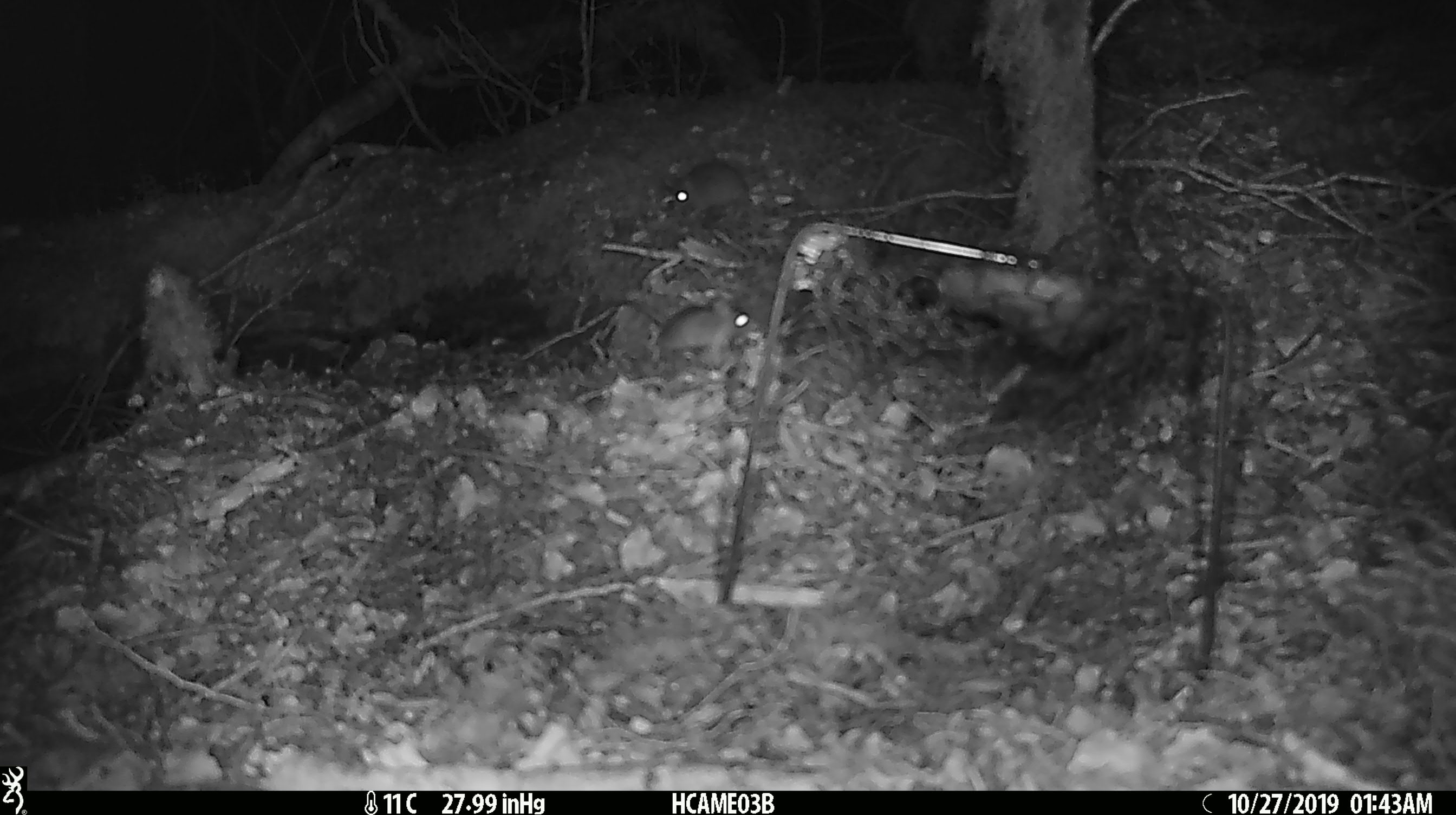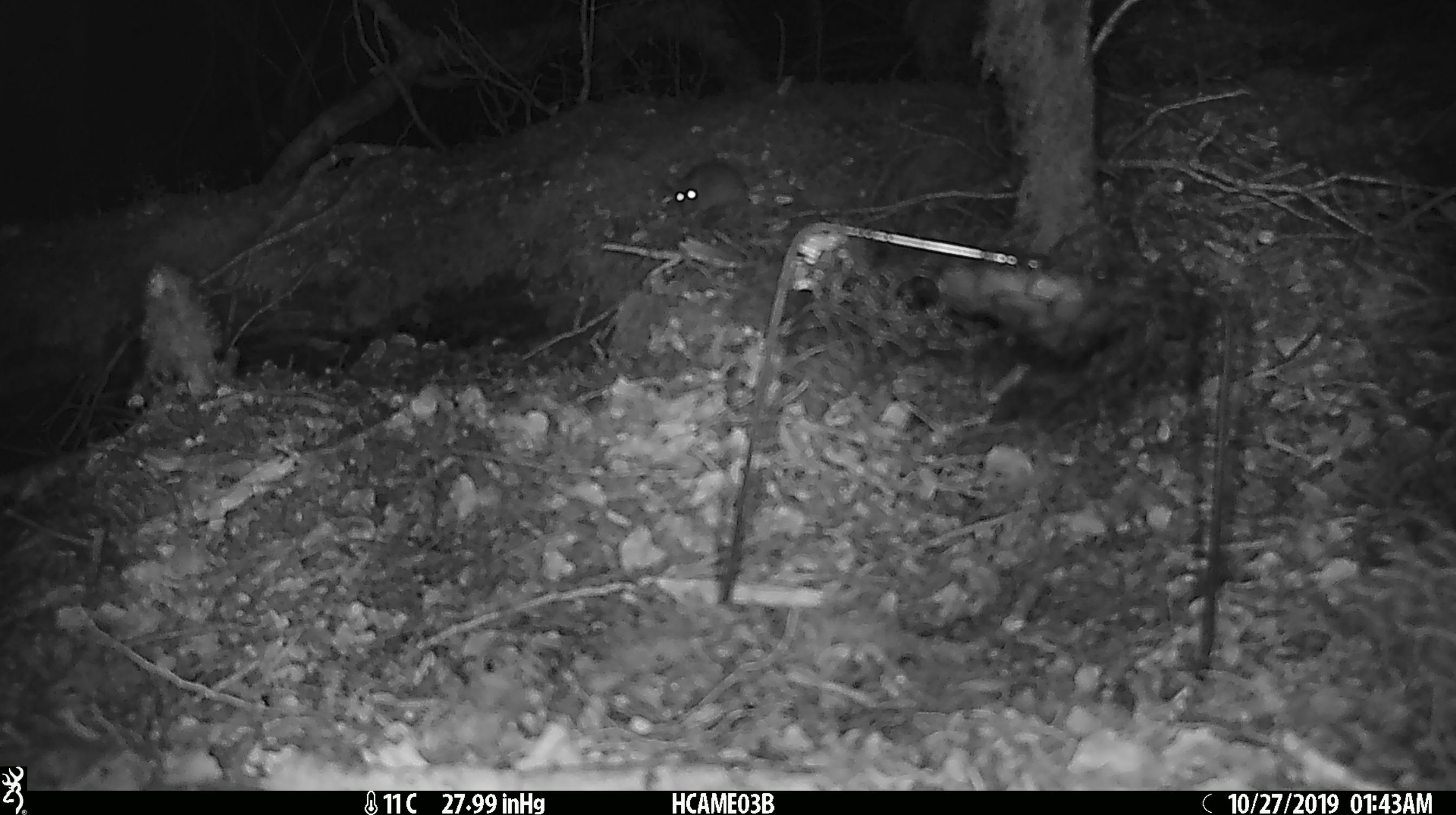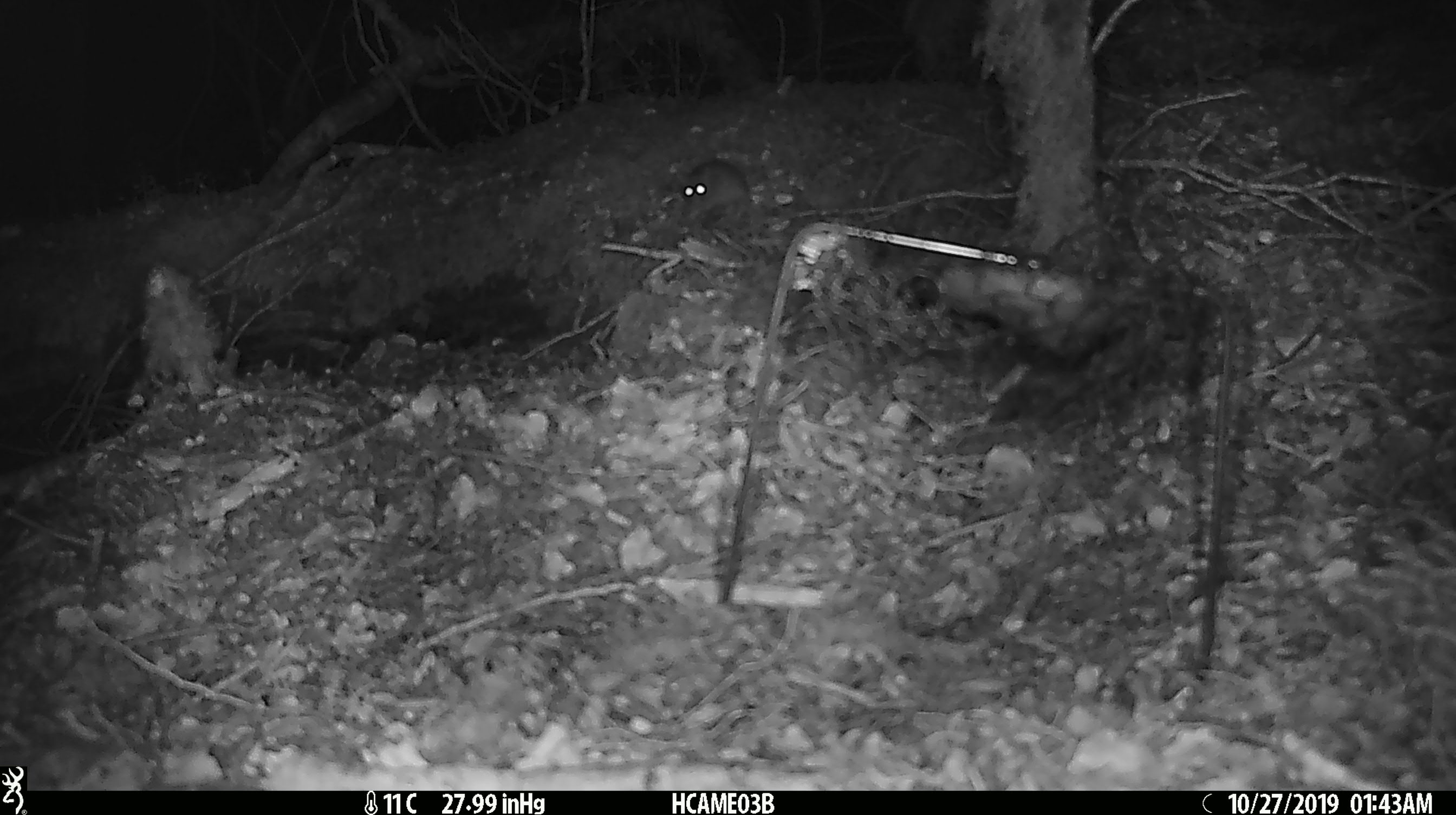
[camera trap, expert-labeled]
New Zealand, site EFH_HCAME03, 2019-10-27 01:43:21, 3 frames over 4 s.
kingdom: Animalia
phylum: Chordata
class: Mammalia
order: Rodentia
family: Muridae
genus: Mus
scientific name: Mus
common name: mouse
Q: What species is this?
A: Mouse (Mus).